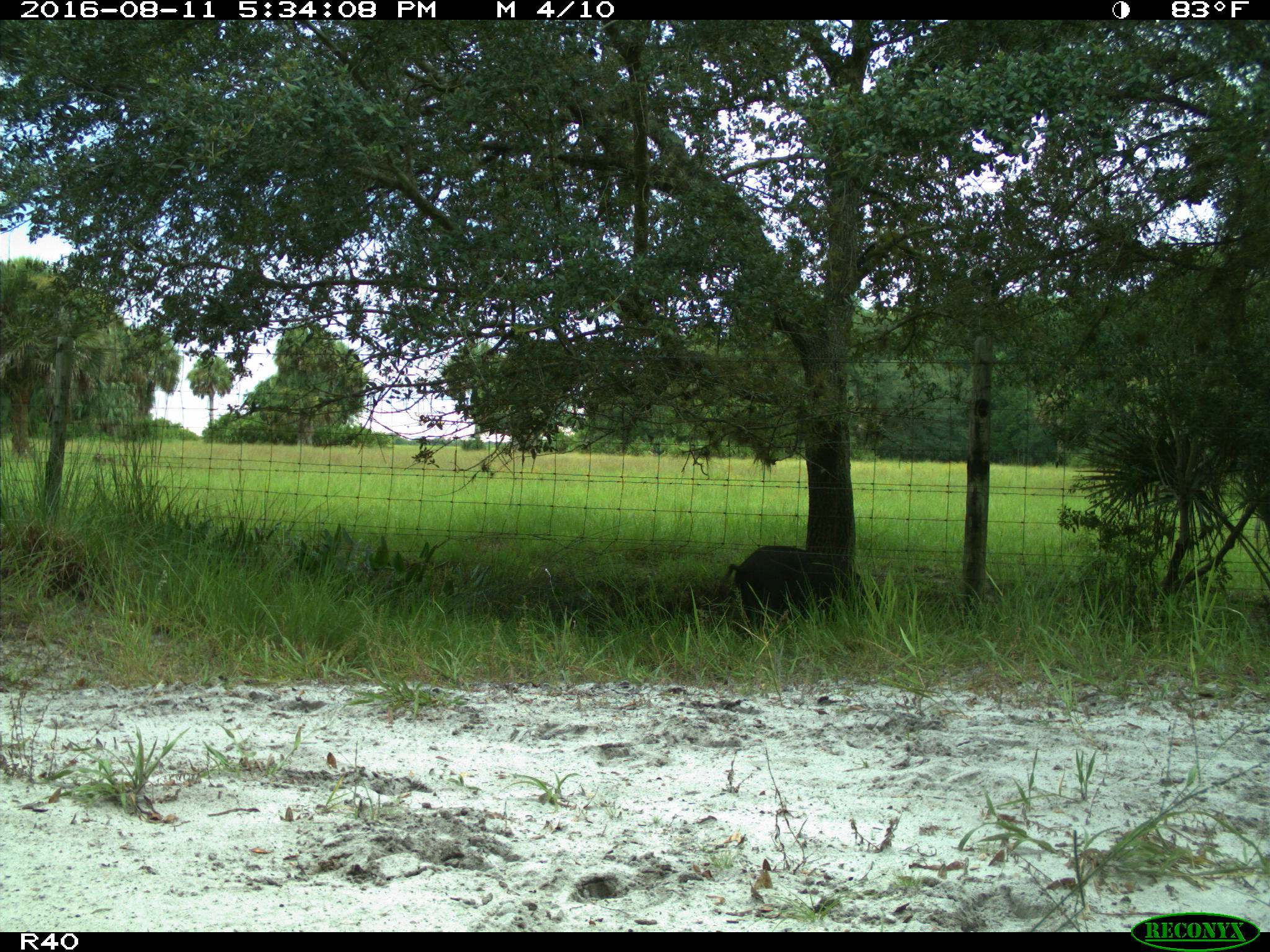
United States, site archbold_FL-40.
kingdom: Animalia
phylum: Chordata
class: Mammalia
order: Artiodactyla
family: Suidae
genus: Sus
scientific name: Sus scrofa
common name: wild boar